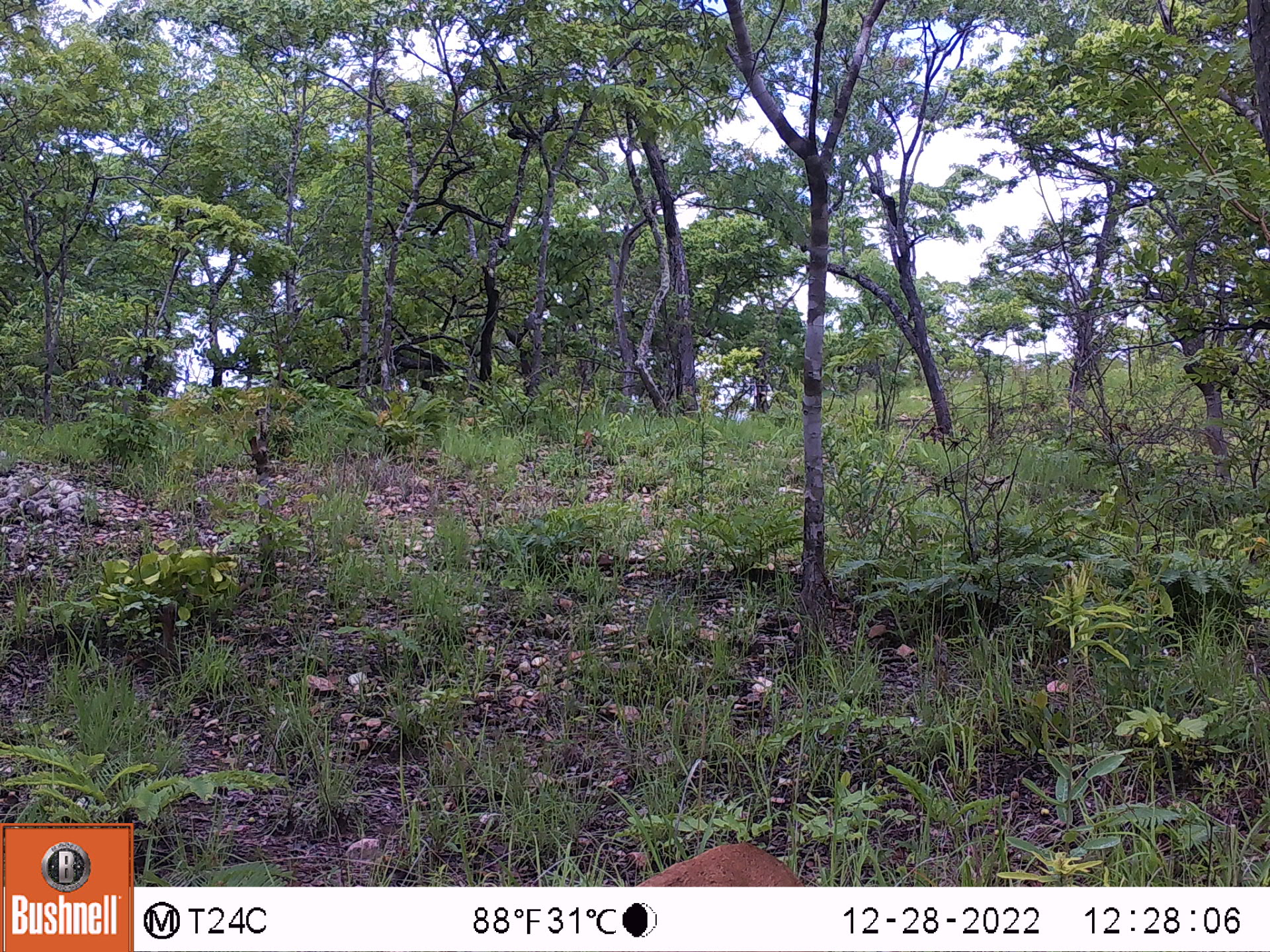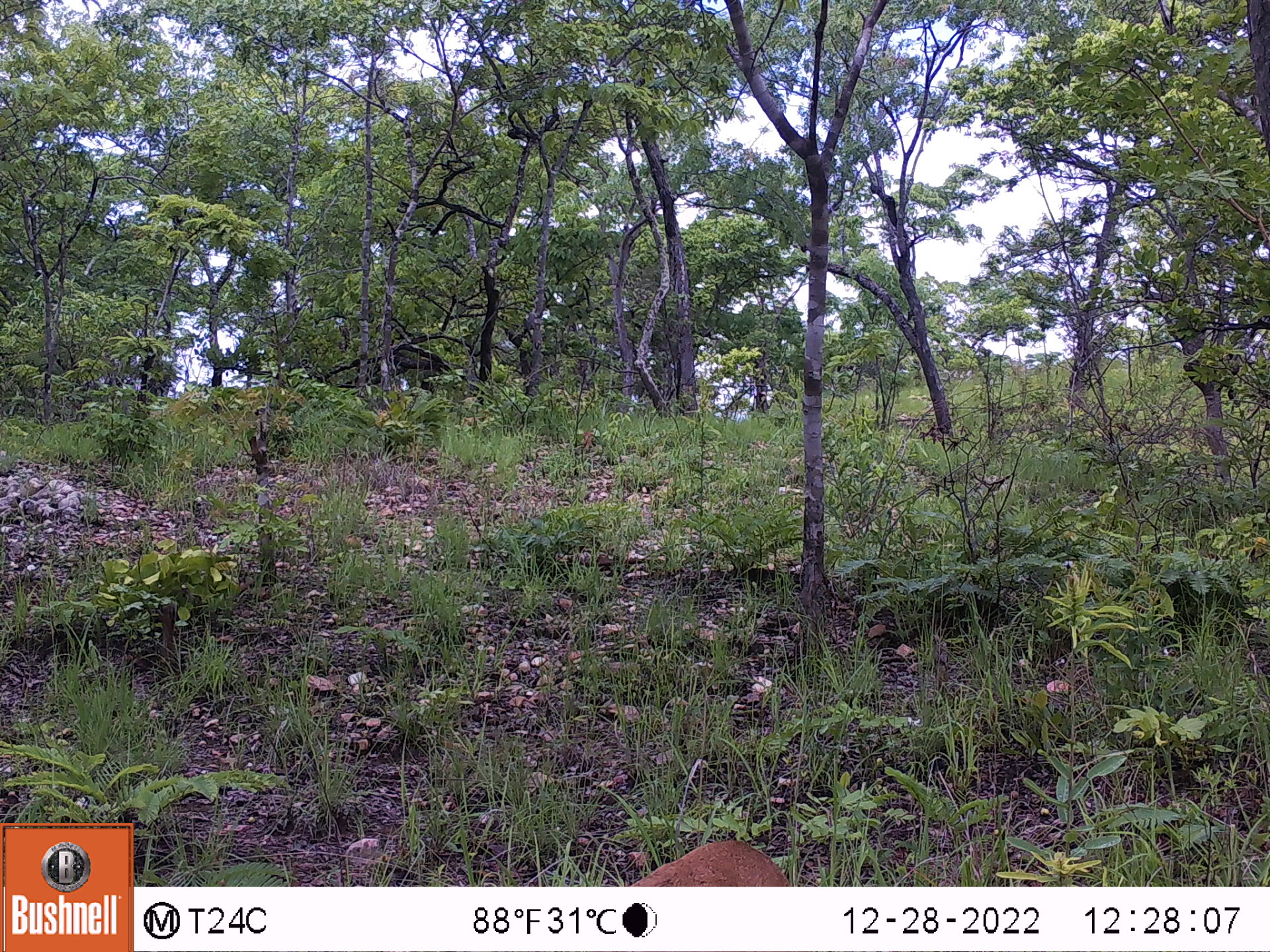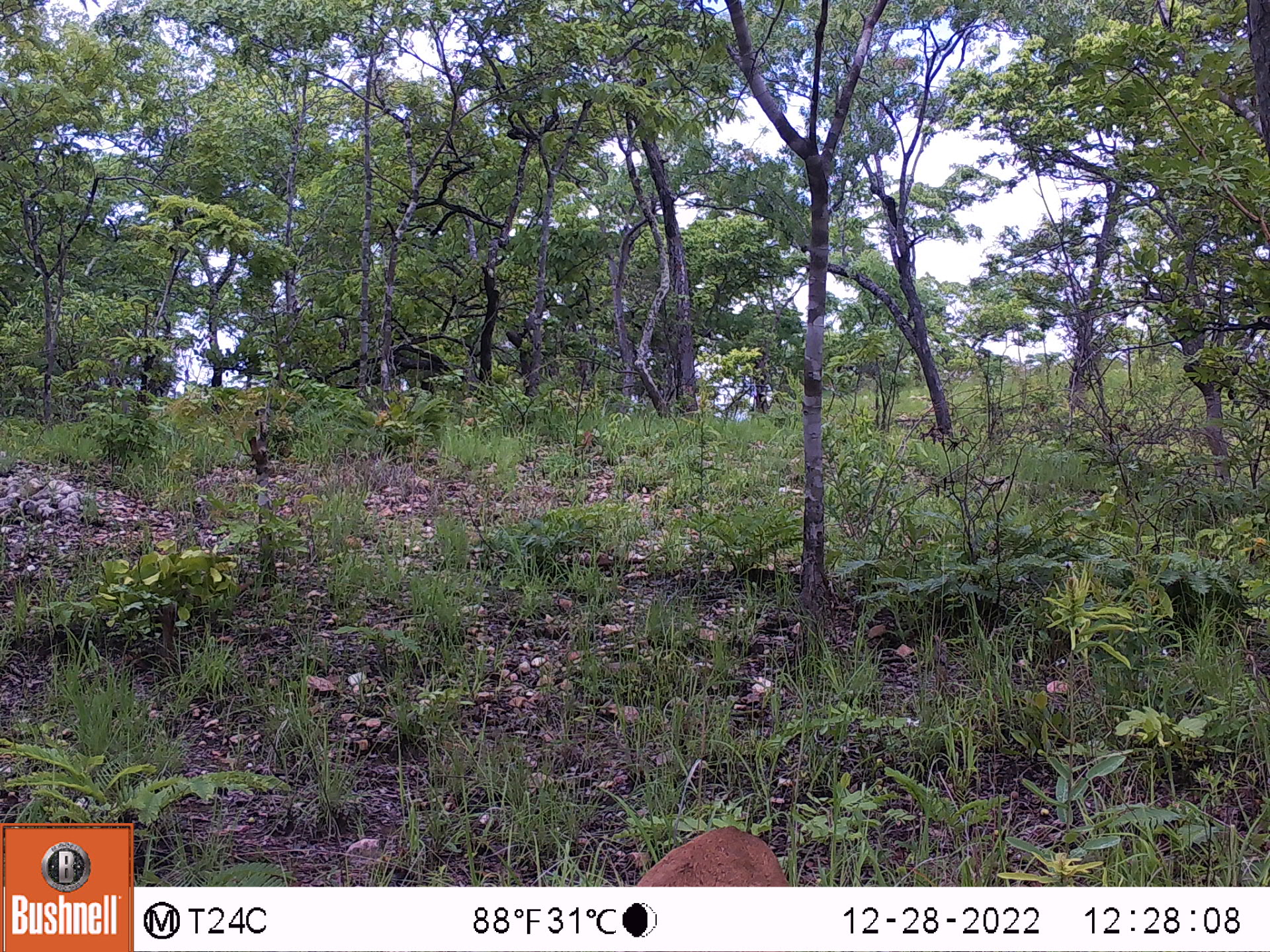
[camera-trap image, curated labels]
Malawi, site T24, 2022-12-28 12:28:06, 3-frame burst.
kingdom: Animalia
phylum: Chordata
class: Mammalia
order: Artiodactyla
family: Bovidae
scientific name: Antilopinae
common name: small antelope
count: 1